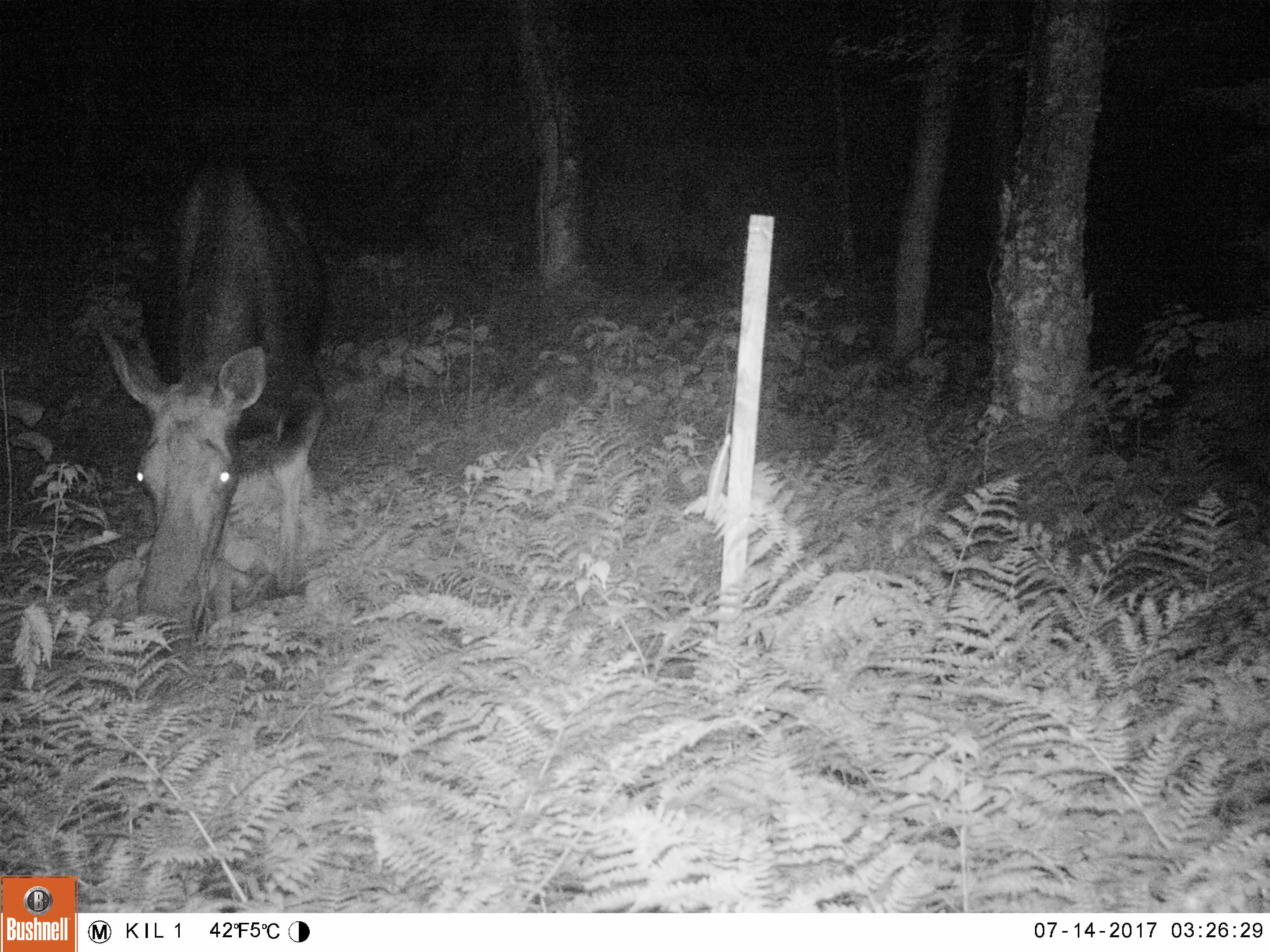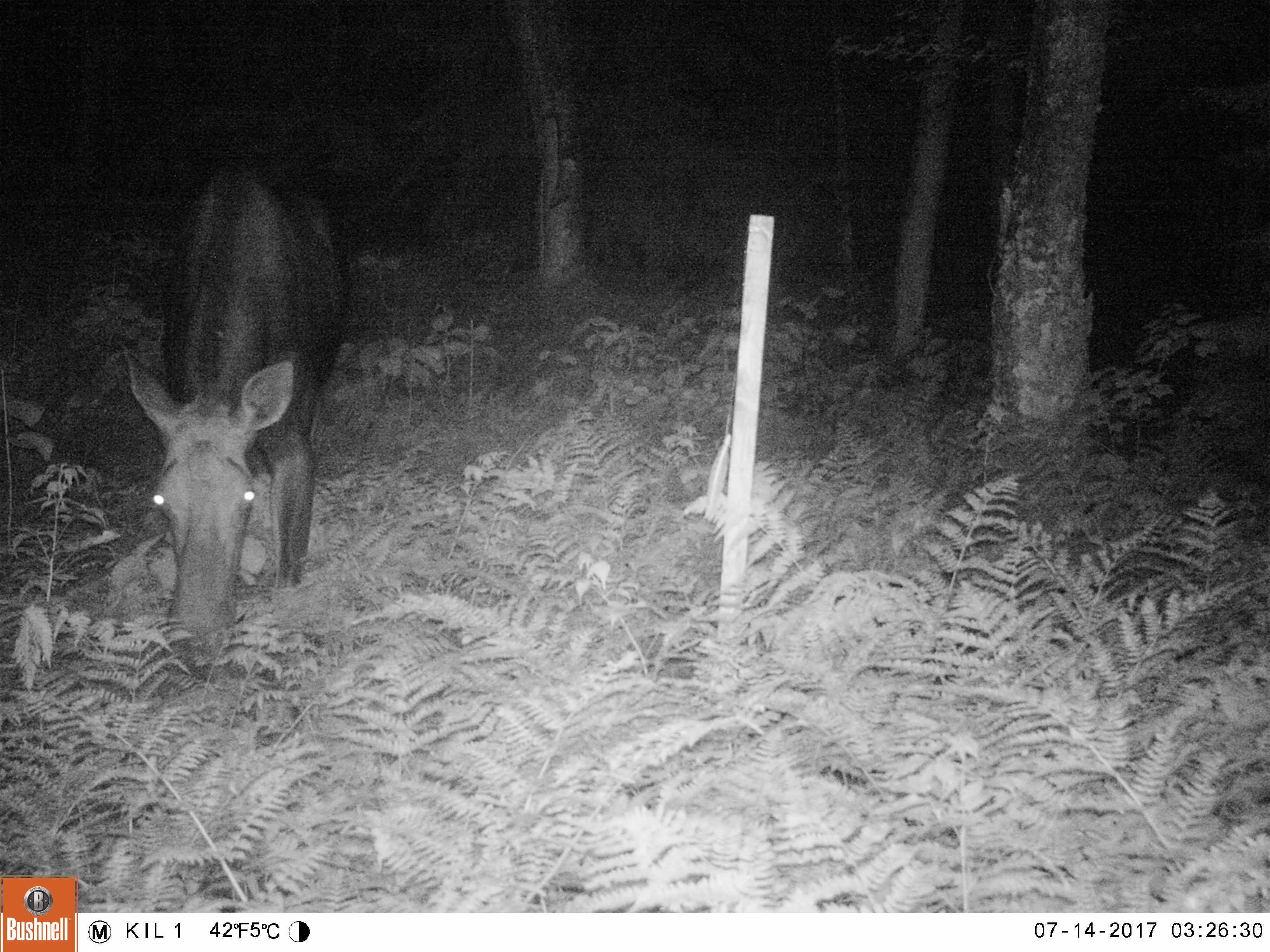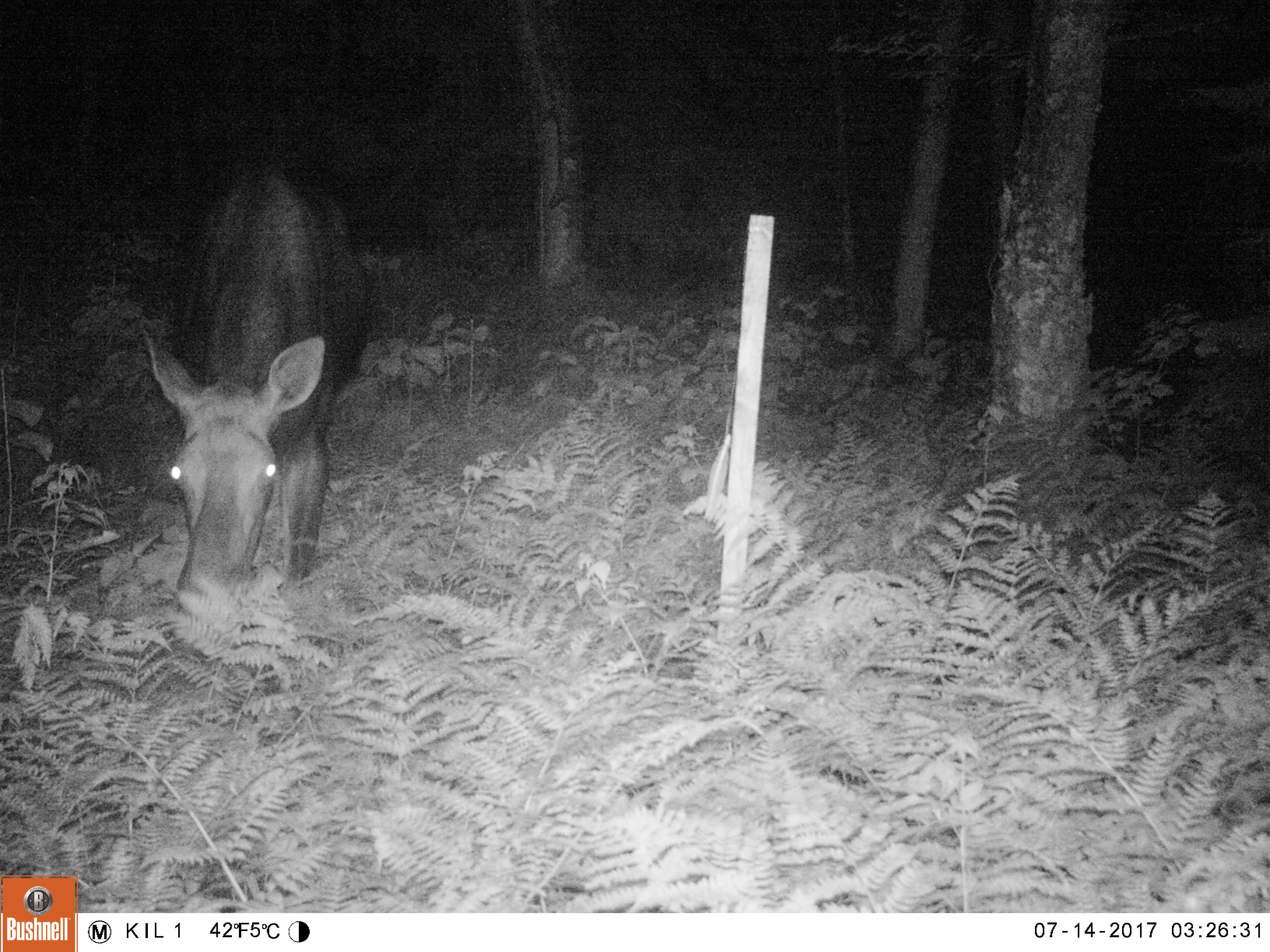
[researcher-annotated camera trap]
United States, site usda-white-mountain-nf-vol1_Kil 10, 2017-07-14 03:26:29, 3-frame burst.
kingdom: Animalia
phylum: Chordata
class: Mammalia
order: Artiodactyla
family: Cervidae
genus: Alces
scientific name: Alces alces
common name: moose